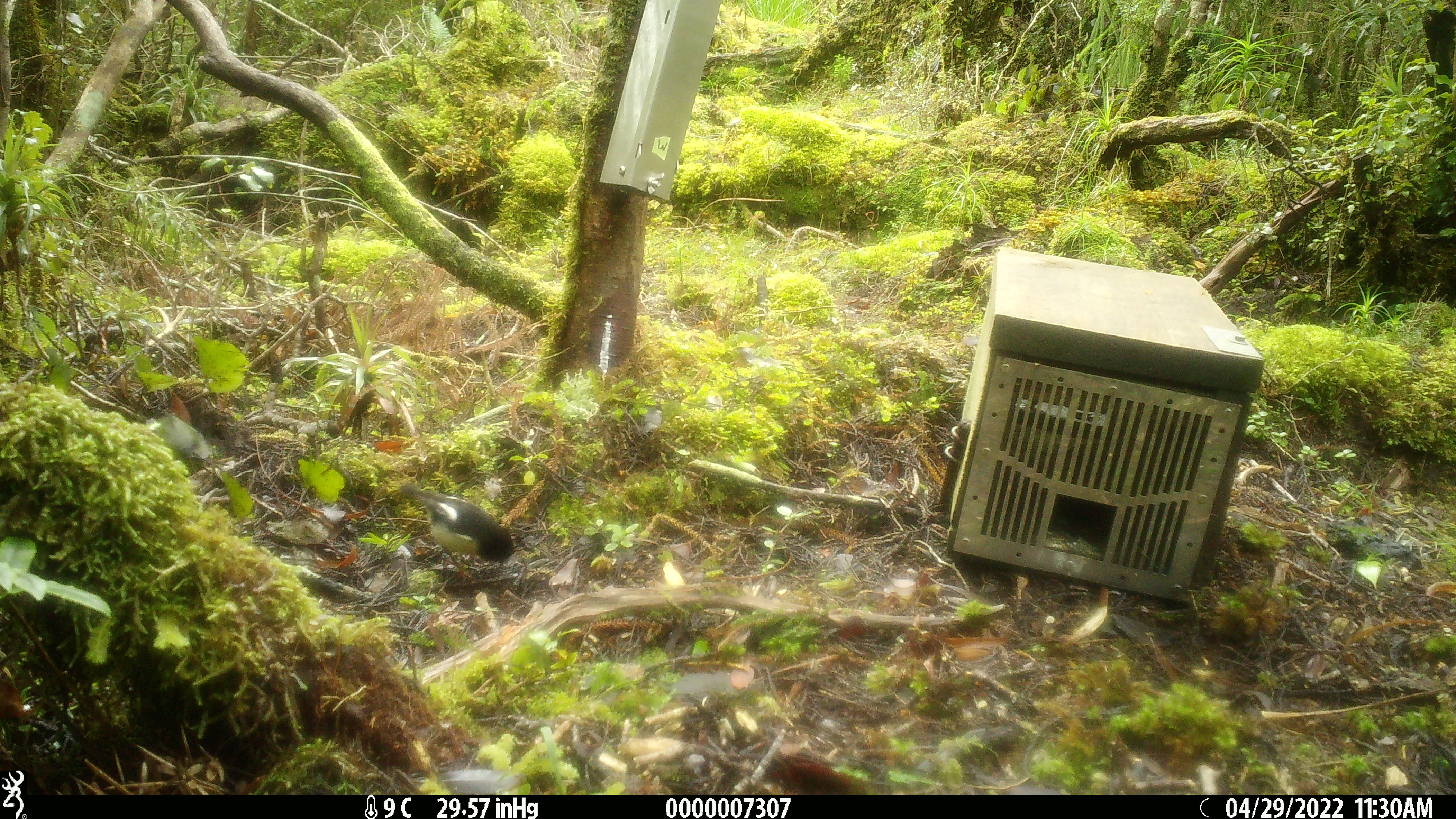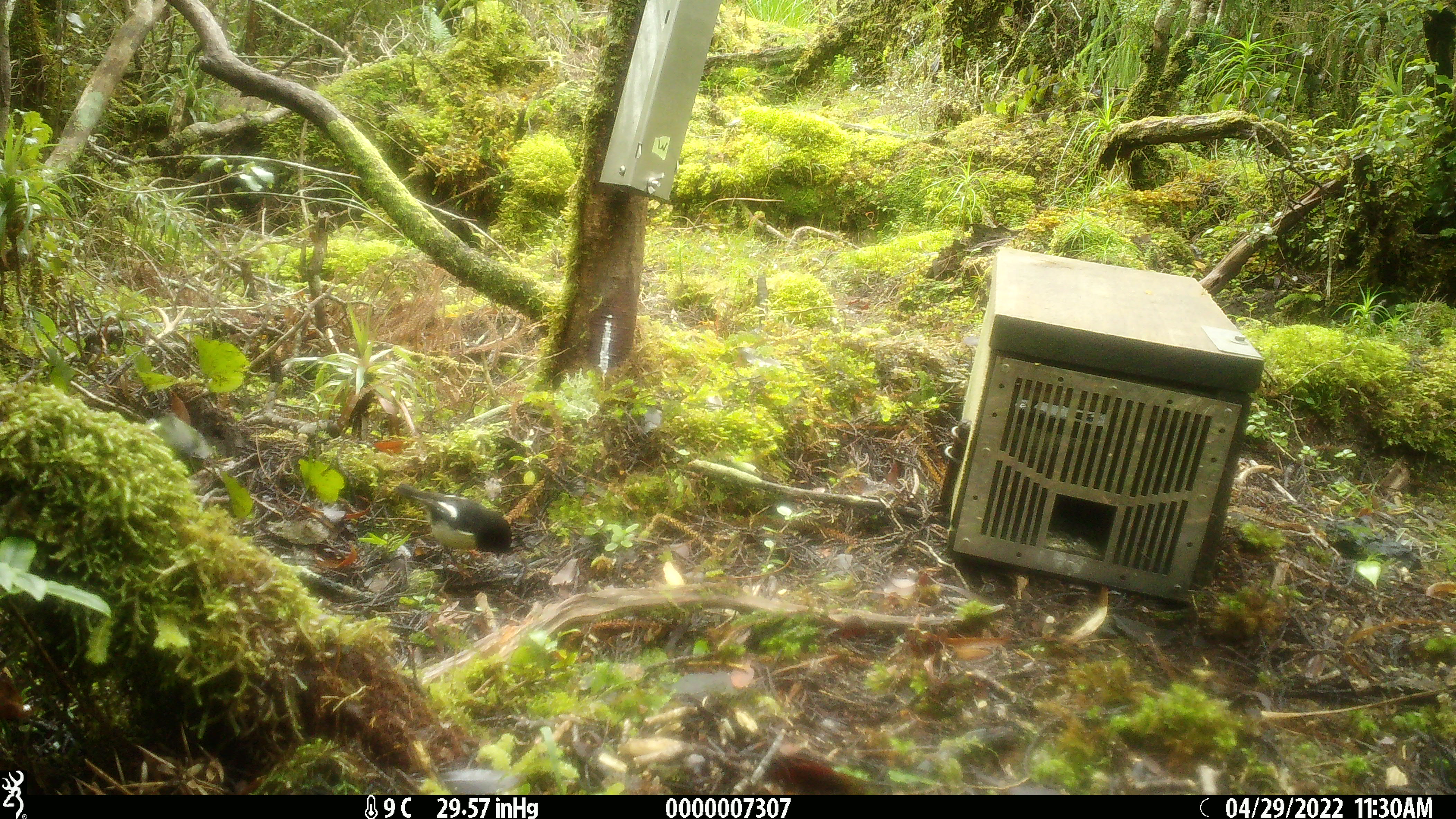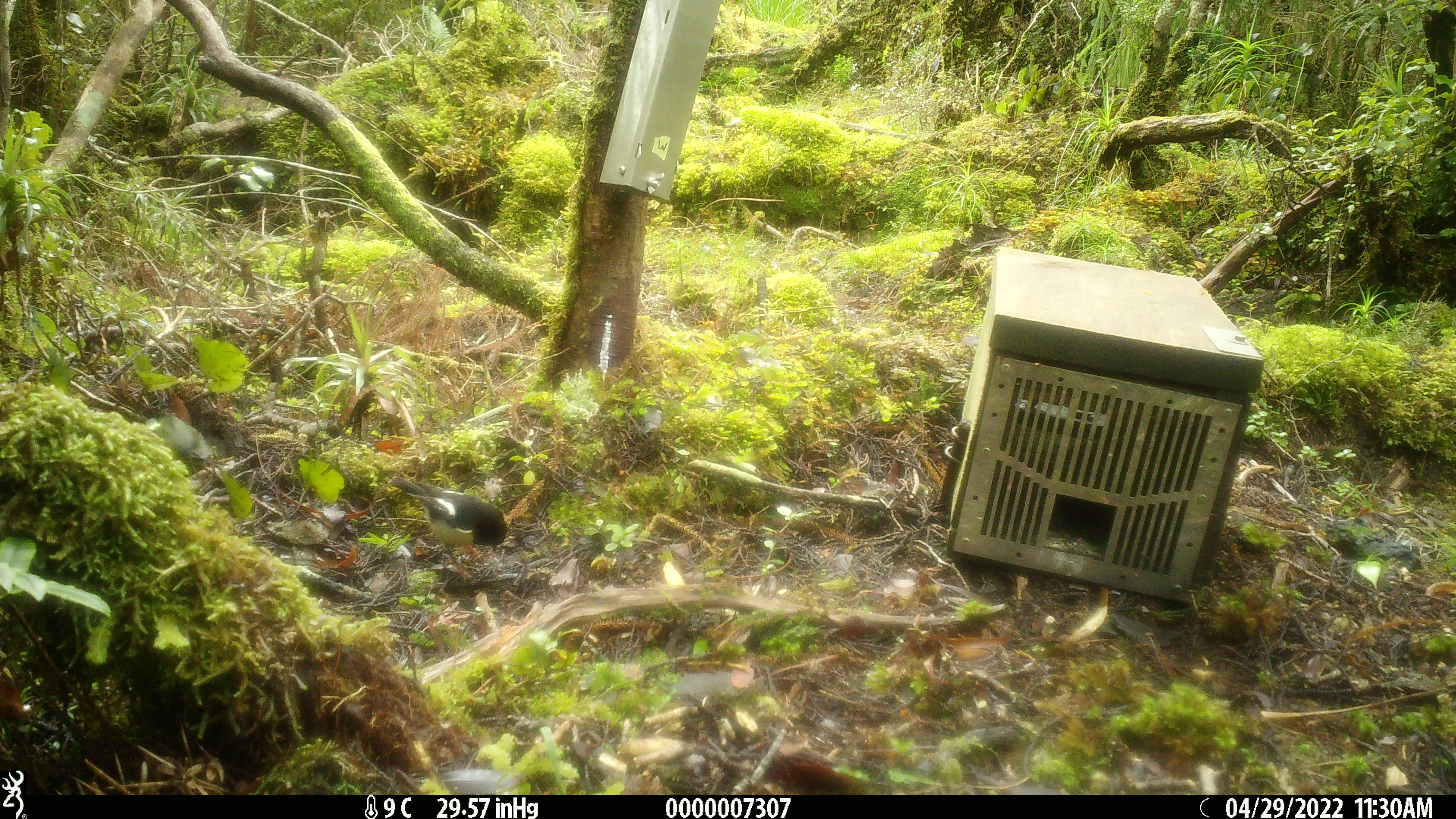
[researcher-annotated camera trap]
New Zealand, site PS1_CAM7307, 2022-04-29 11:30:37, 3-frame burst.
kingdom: Animalia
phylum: Chordata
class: Aves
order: Passeriformes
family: Petroicidae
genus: Petroica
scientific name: Petroica macrocephala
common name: tomtit